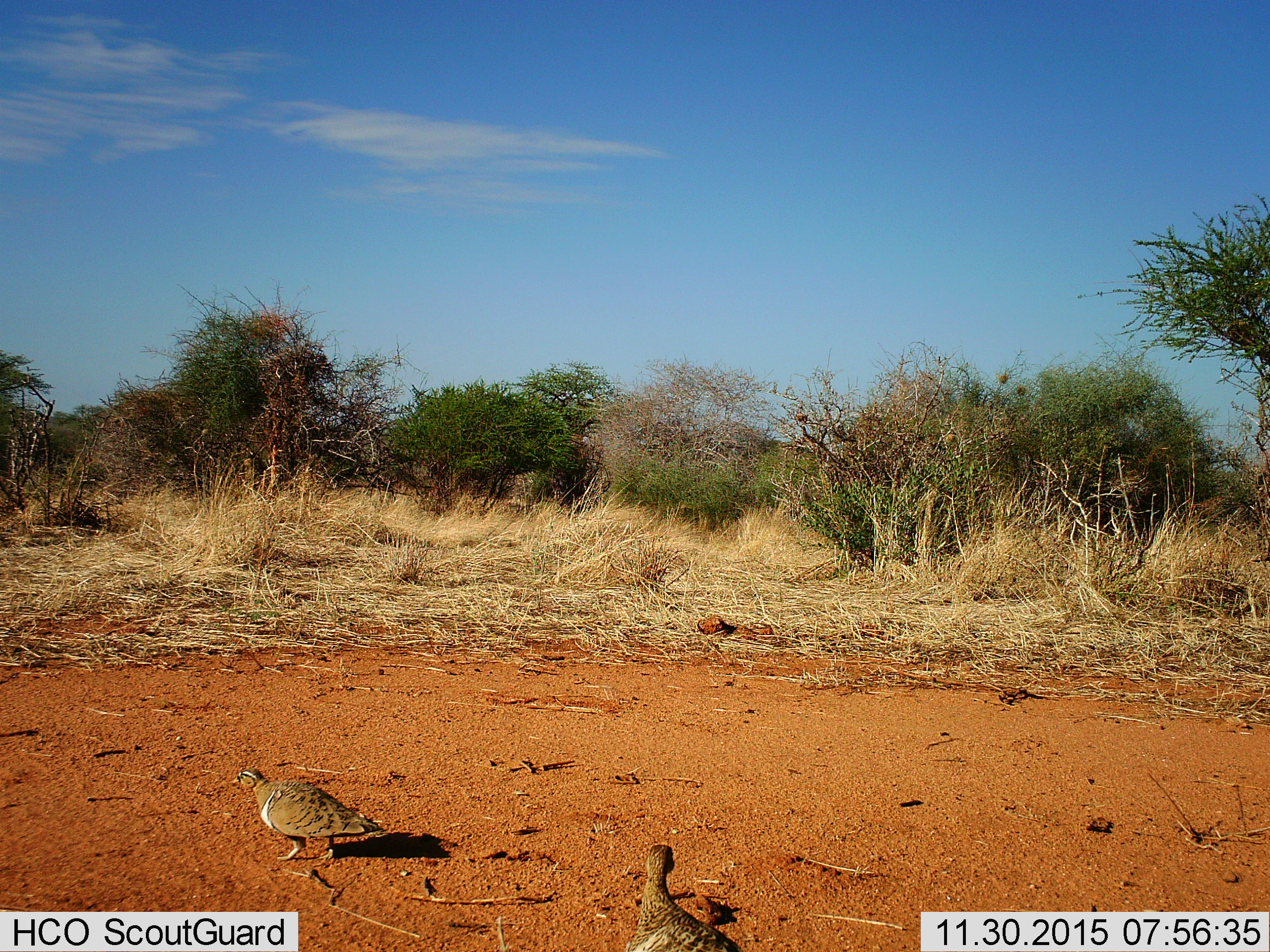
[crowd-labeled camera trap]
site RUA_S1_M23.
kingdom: Animalia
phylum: Chordata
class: Aves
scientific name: Aves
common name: bird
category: birdother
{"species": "birdother (bird) (Aves)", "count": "2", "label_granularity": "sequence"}